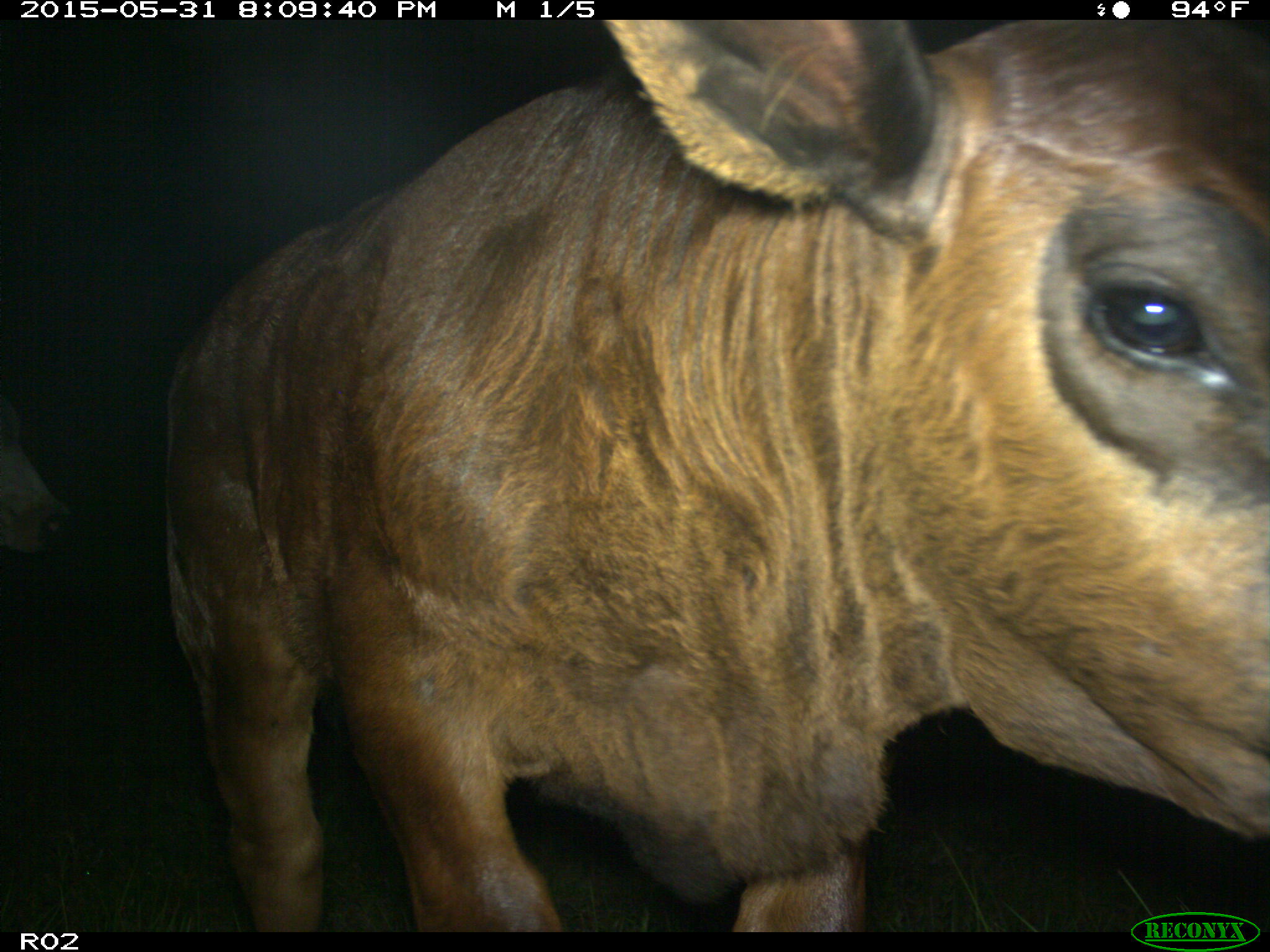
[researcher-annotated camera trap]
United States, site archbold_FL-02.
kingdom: Animalia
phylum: Chordata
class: Mammalia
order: Artiodactyla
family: Bovidae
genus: Bos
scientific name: Bos taurus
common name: domestic cow